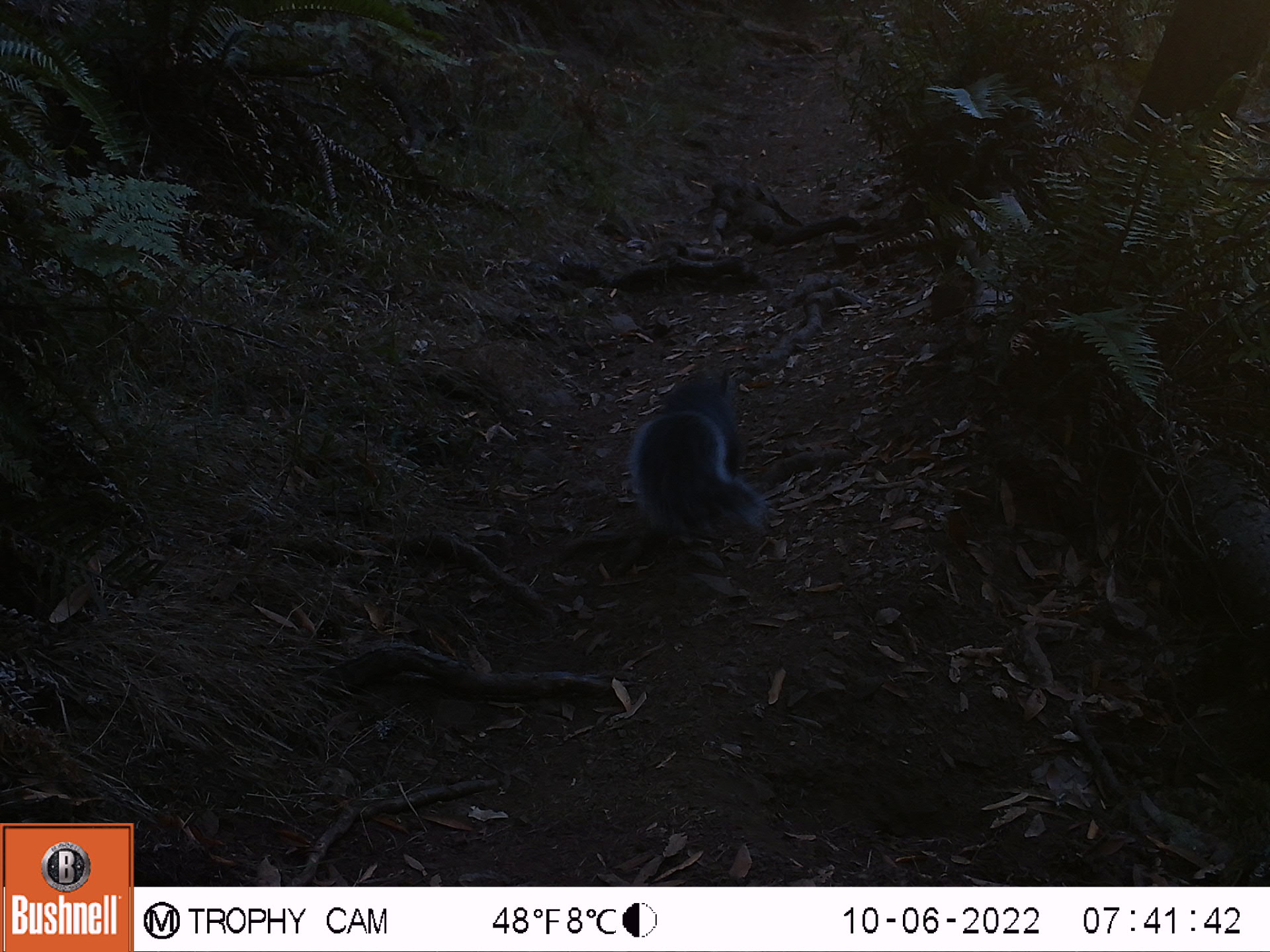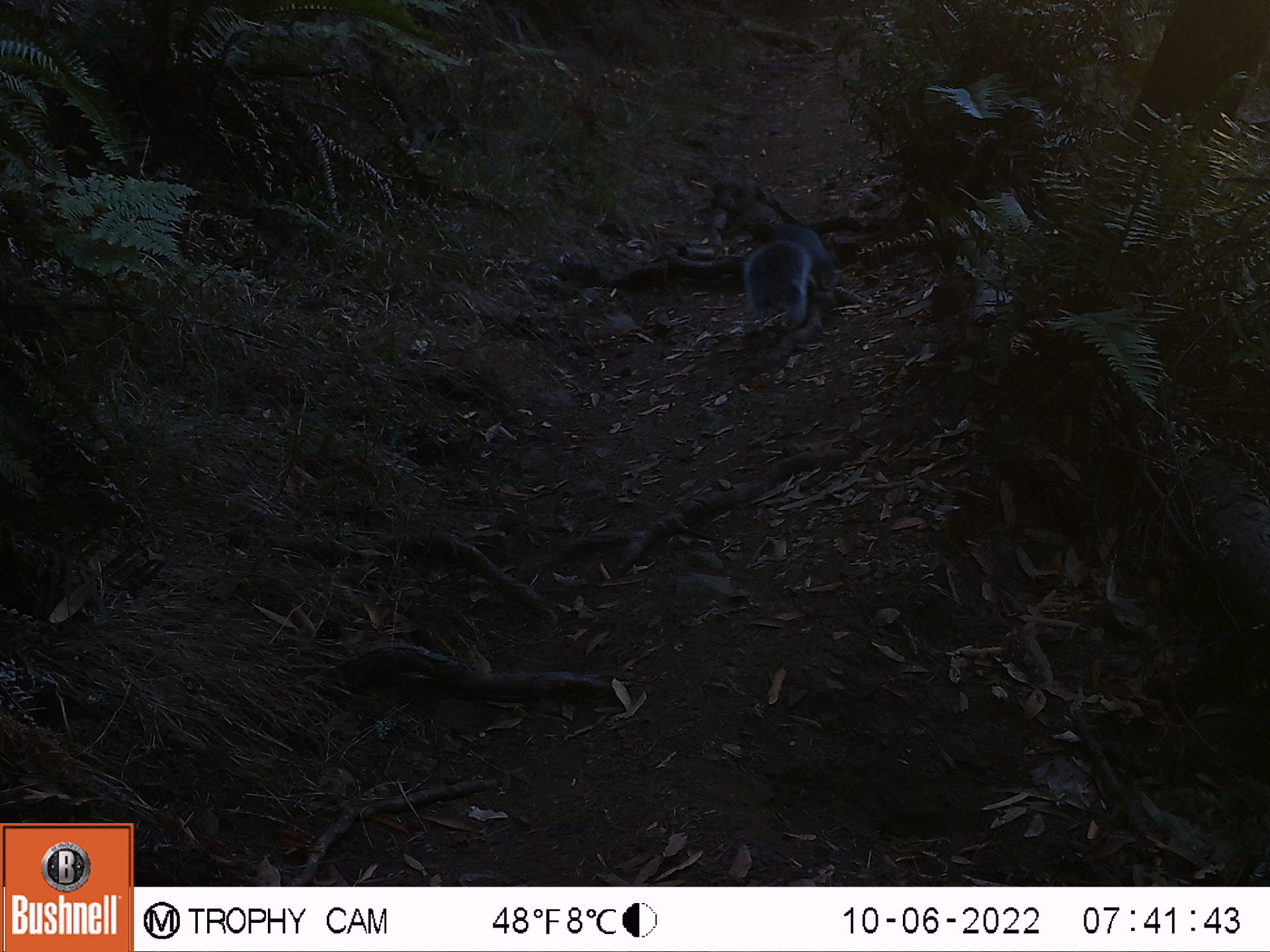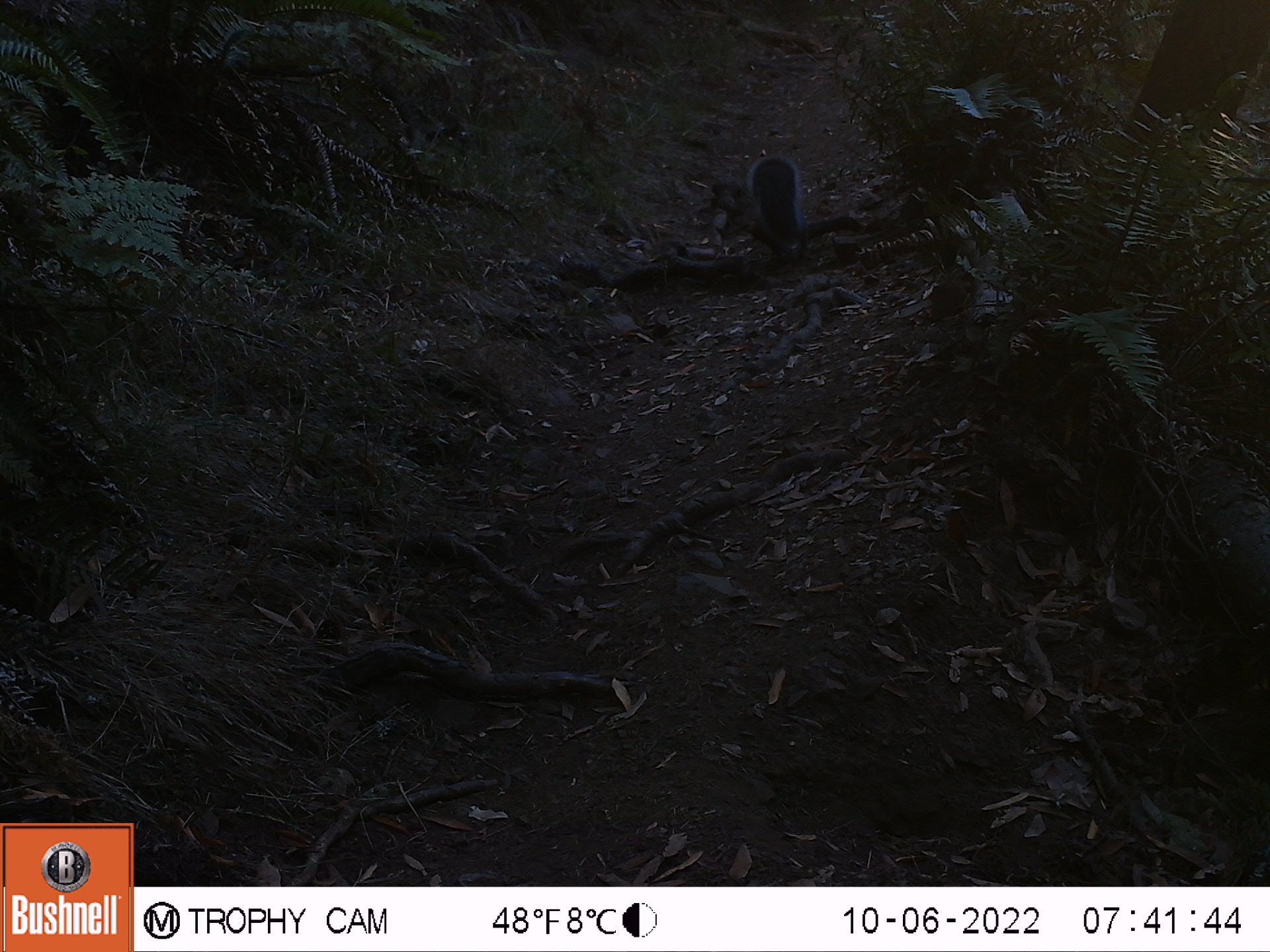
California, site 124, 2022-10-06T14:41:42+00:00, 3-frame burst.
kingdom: Animalia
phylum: Chordata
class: Mammalia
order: Rodentia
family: Sciuridae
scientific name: Sciuridae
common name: squirrel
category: unknown squirrel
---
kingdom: Animalia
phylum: Chordata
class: Aves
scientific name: Aves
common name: bird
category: unknown bird